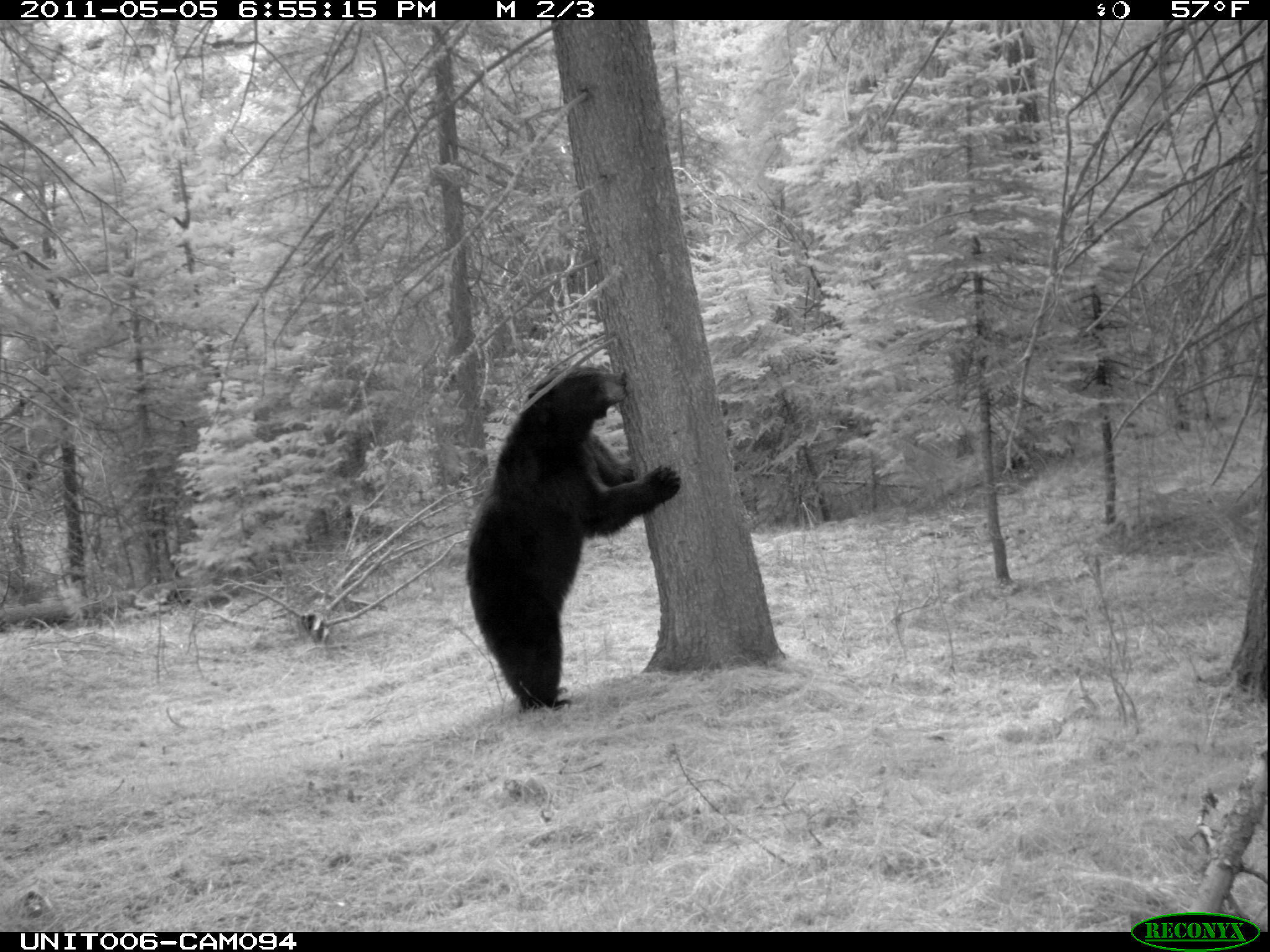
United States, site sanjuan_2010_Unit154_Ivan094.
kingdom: Animalia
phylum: Chordata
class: Mammalia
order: Carnivora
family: Ursidae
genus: Ursus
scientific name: Ursus americanus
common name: american black bear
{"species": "Ursus americanus (american black bear)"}